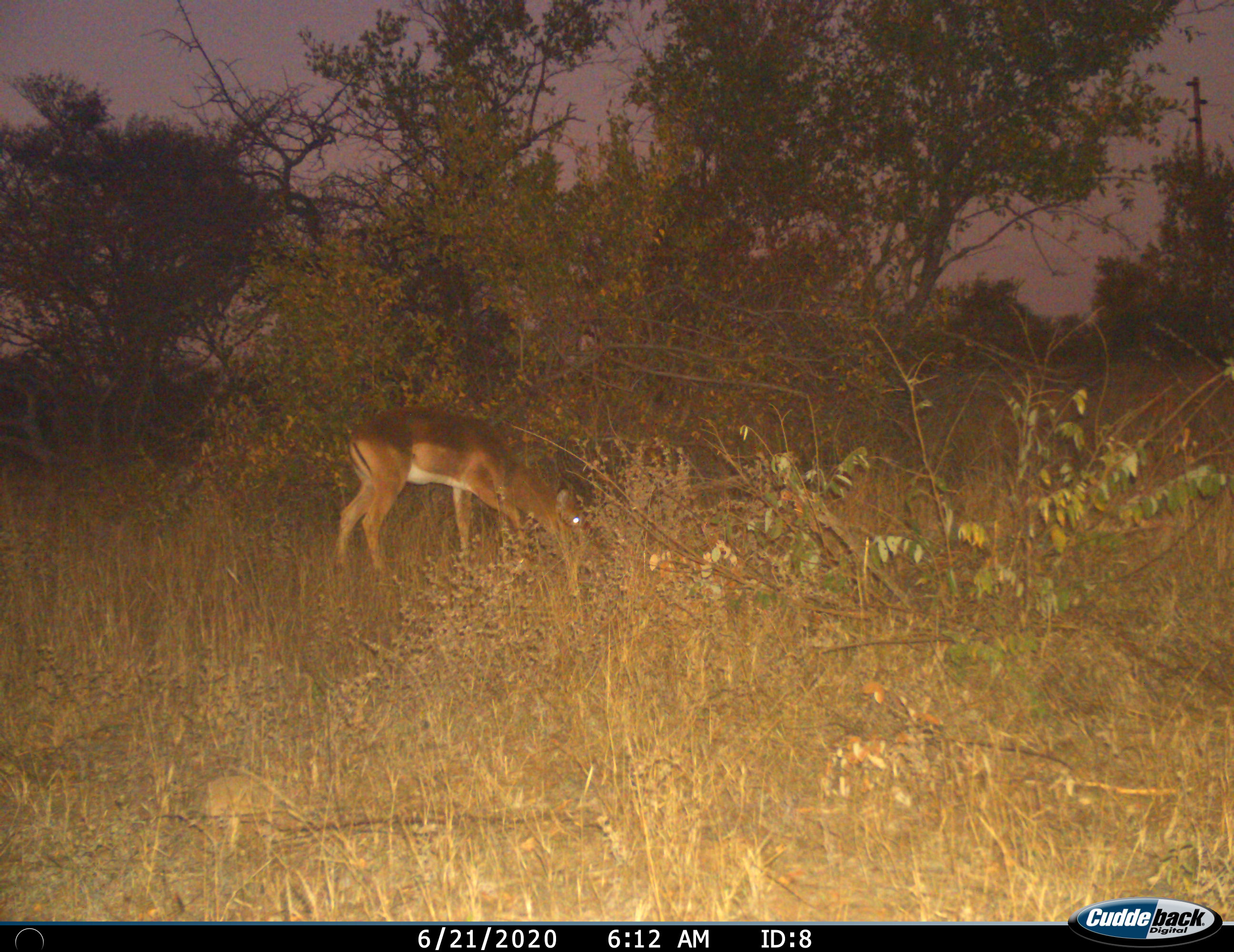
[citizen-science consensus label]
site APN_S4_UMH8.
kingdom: Animalia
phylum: Chordata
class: Mammalia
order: Artiodactyla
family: Bovidae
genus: Aepyceros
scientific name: Aepyceros melampus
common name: impala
Impala (Aepyceros melampus), count 1. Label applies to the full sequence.